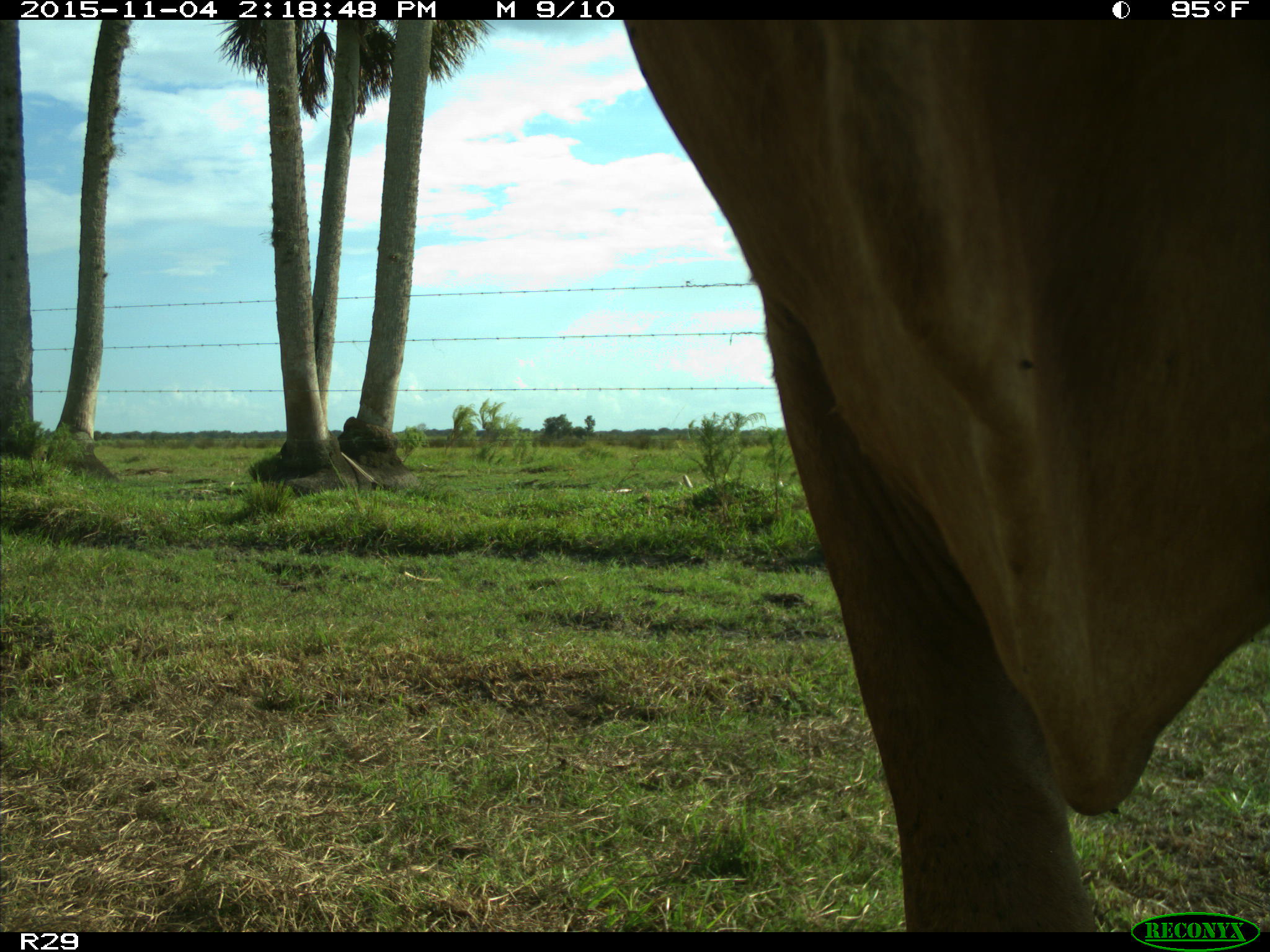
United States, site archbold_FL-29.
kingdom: Animalia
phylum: Chordata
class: Mammalia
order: Artiodactyla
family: Bovidae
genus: Bos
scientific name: Bos taurus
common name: domestic cow